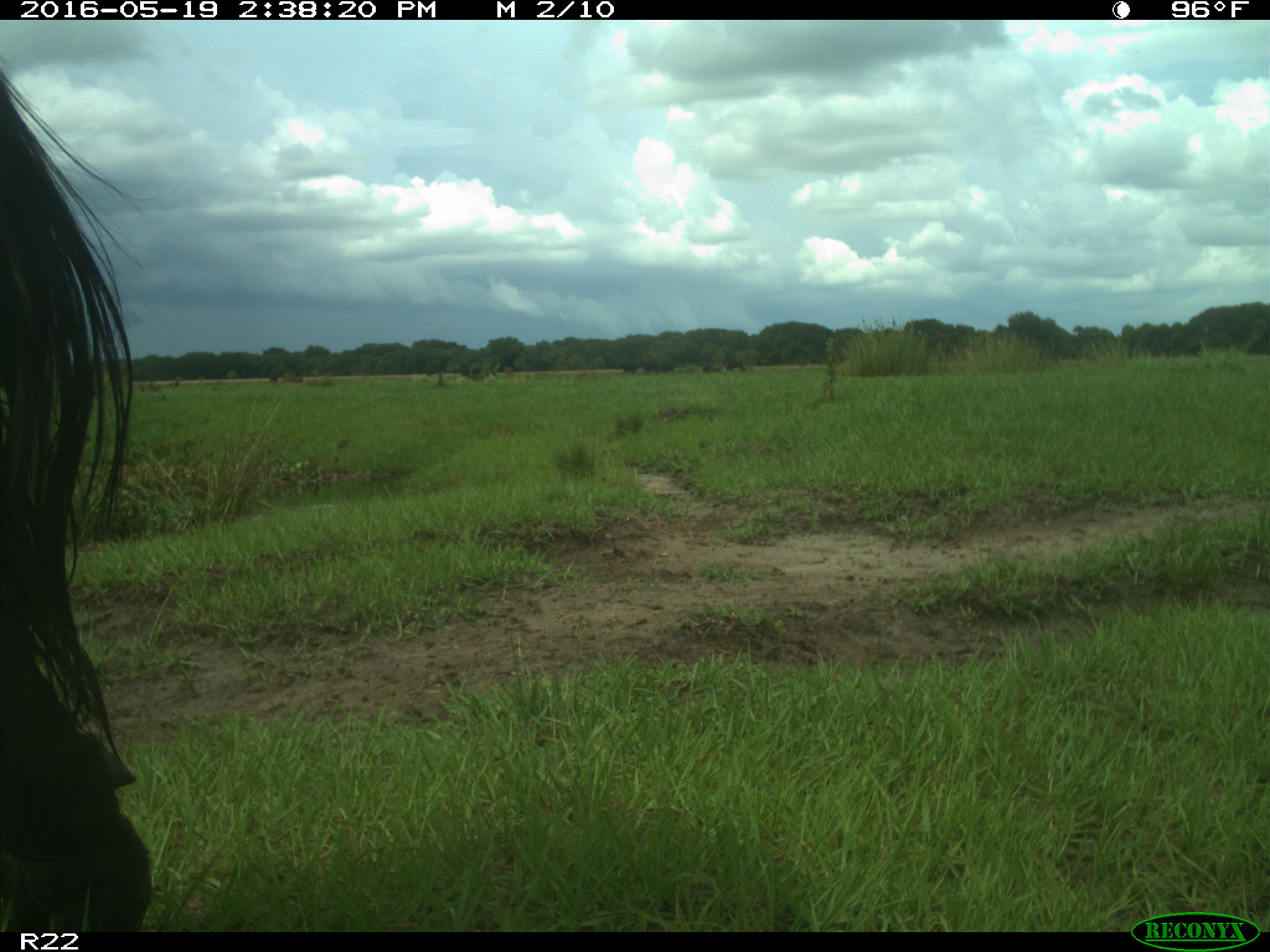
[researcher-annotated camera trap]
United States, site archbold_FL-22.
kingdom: Animalia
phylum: Chordata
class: Mammalia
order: Artiodactyla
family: Bovidae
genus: Bos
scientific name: Bos taurus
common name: domestic cow